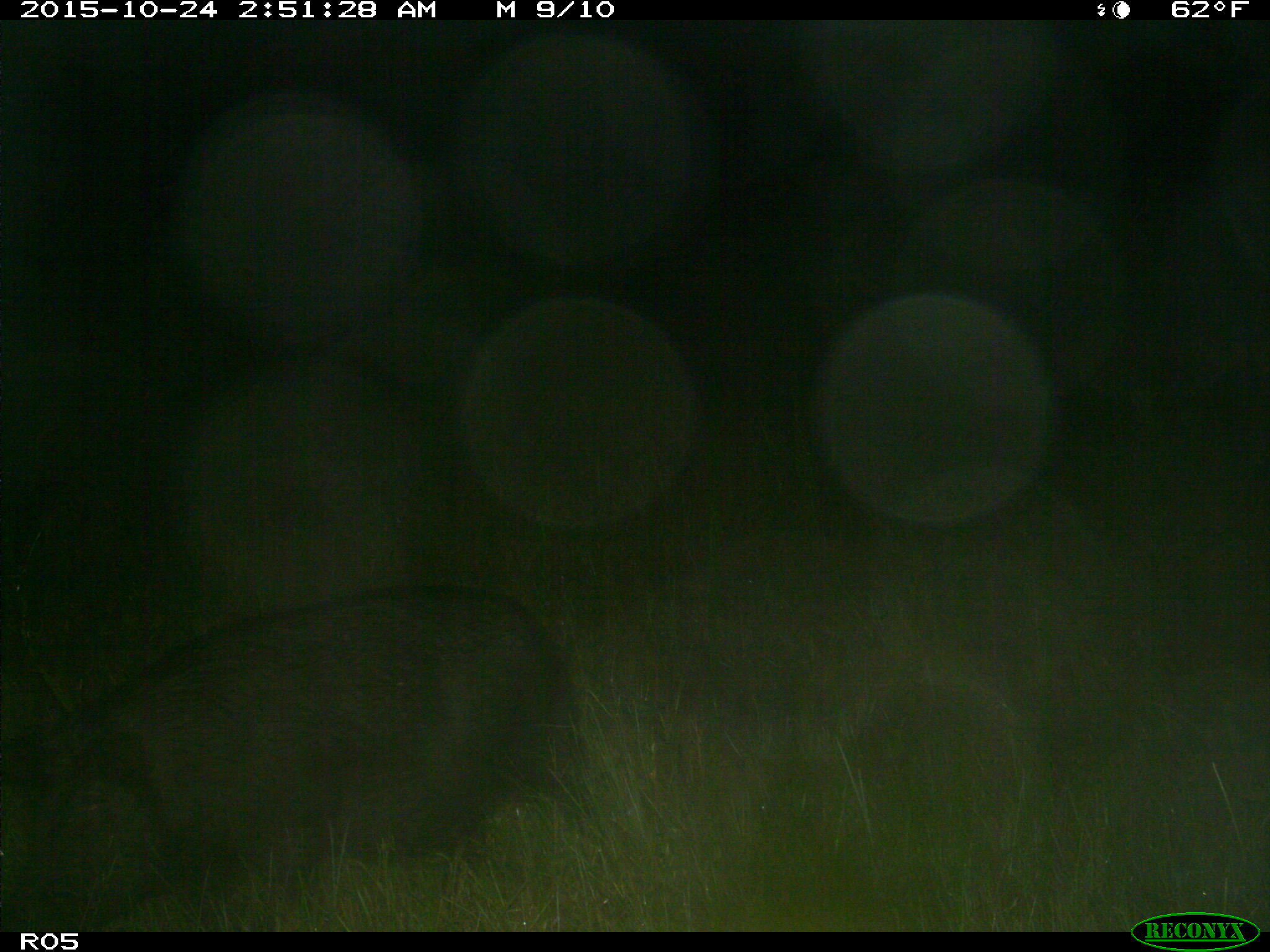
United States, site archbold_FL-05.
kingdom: Animalia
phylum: Chordata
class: Mammalia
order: Artiodactyla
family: Suidae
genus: Sus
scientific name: Sus scrofa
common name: wild boar